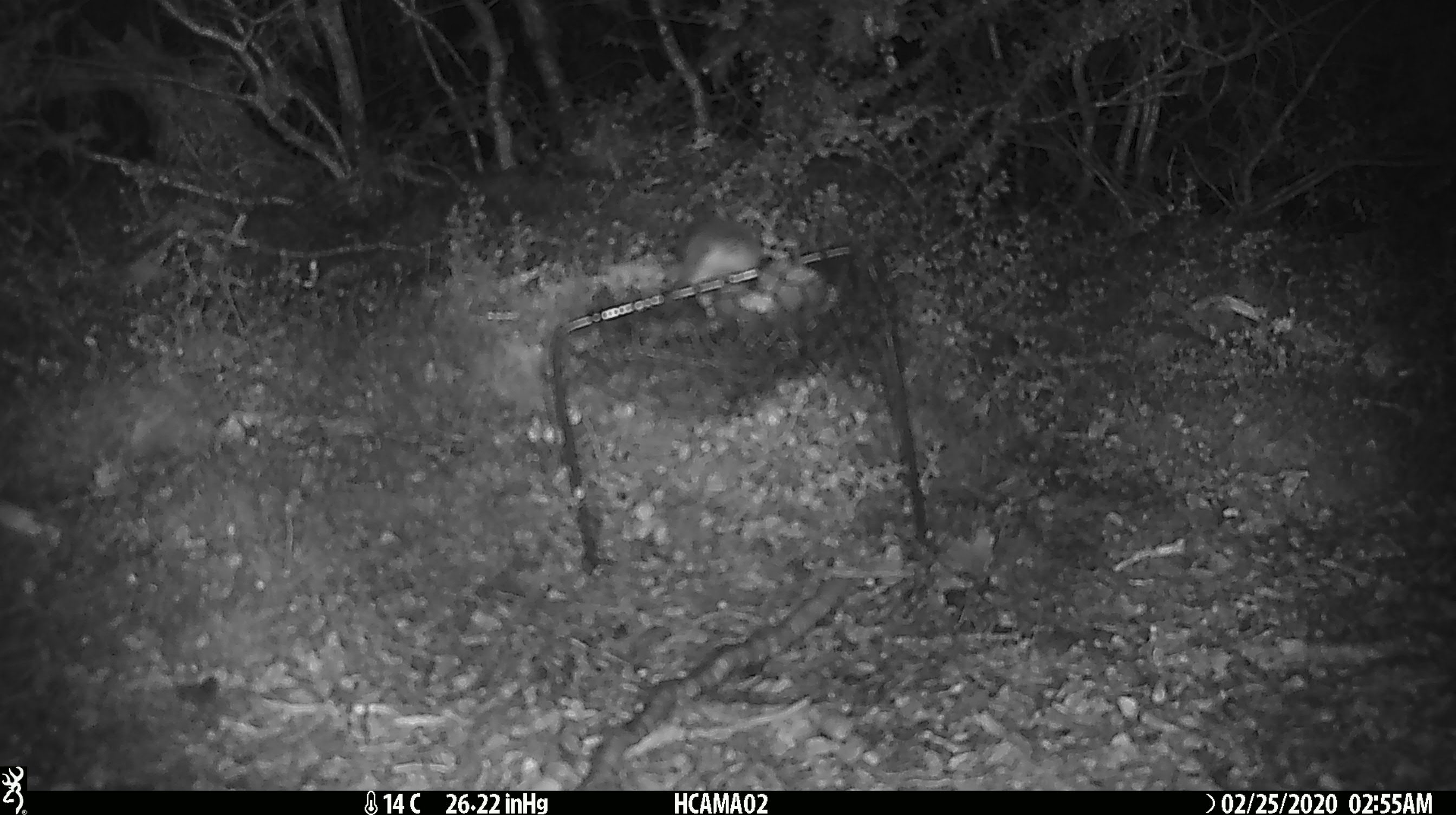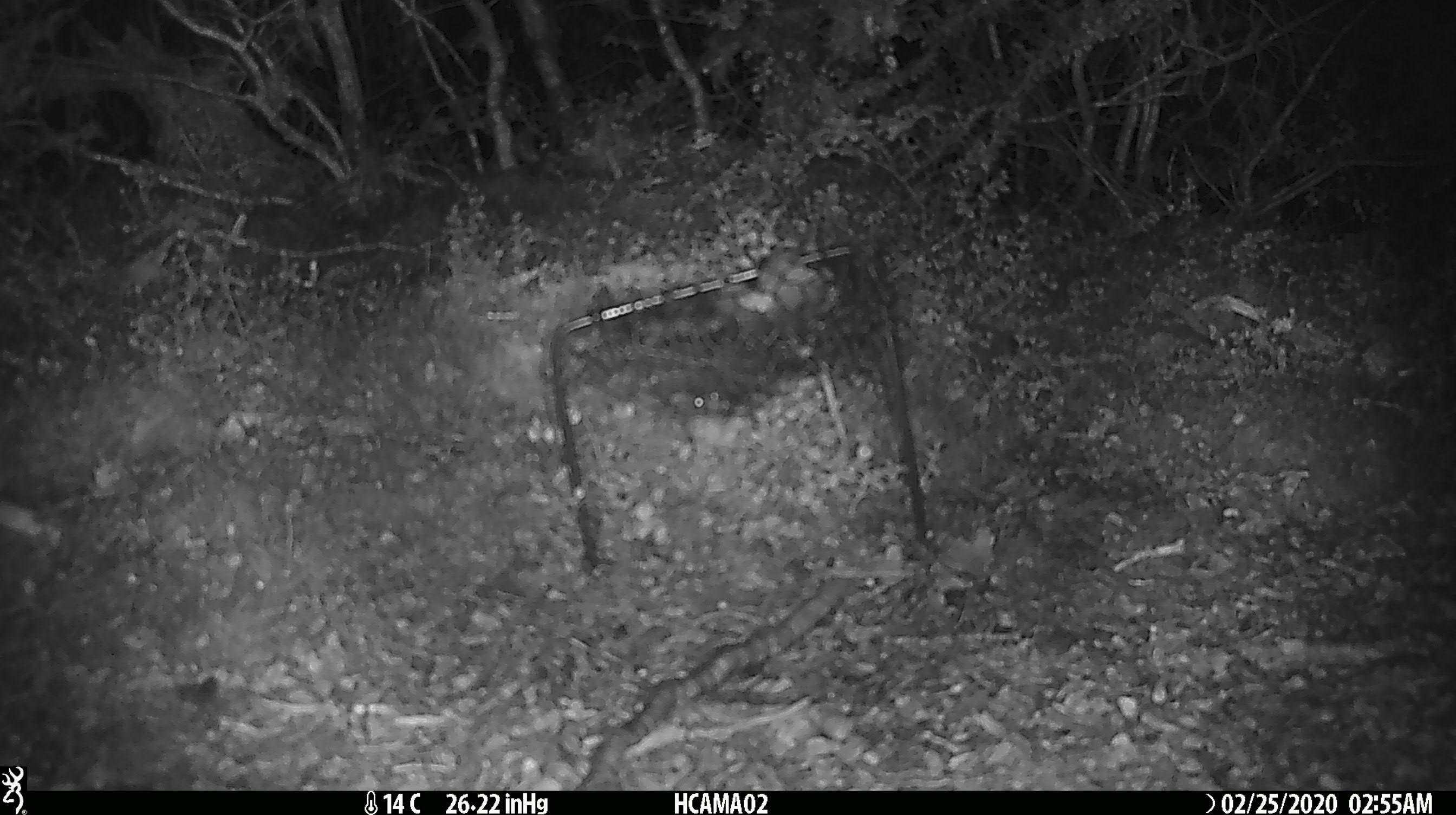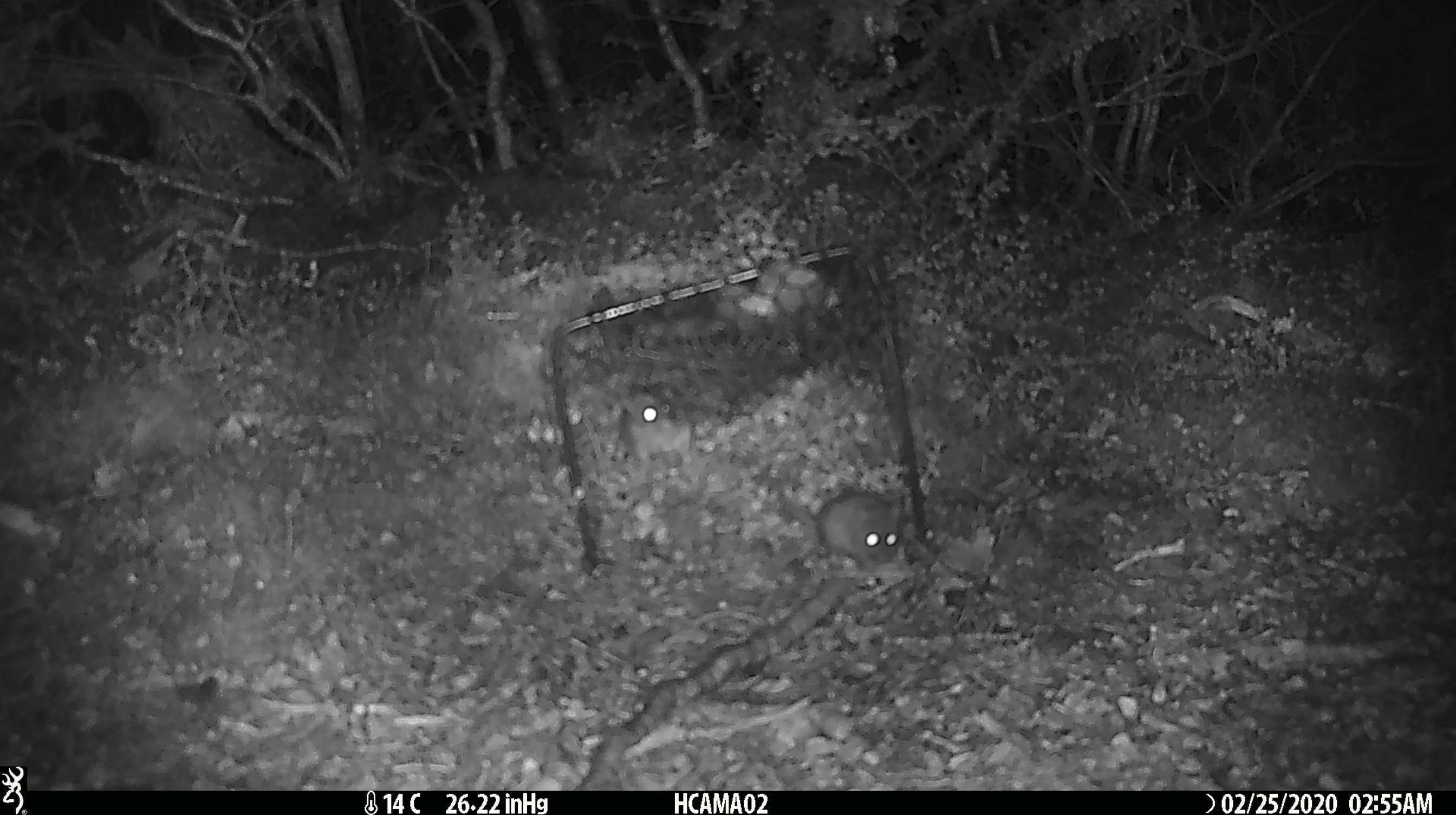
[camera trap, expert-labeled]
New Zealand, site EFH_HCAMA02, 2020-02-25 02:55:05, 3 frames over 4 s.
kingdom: Animalia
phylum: Chordata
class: Mammalia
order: Rodentia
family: Muridae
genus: Mus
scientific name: Mus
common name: mouse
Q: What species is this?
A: Mouse (Mus).